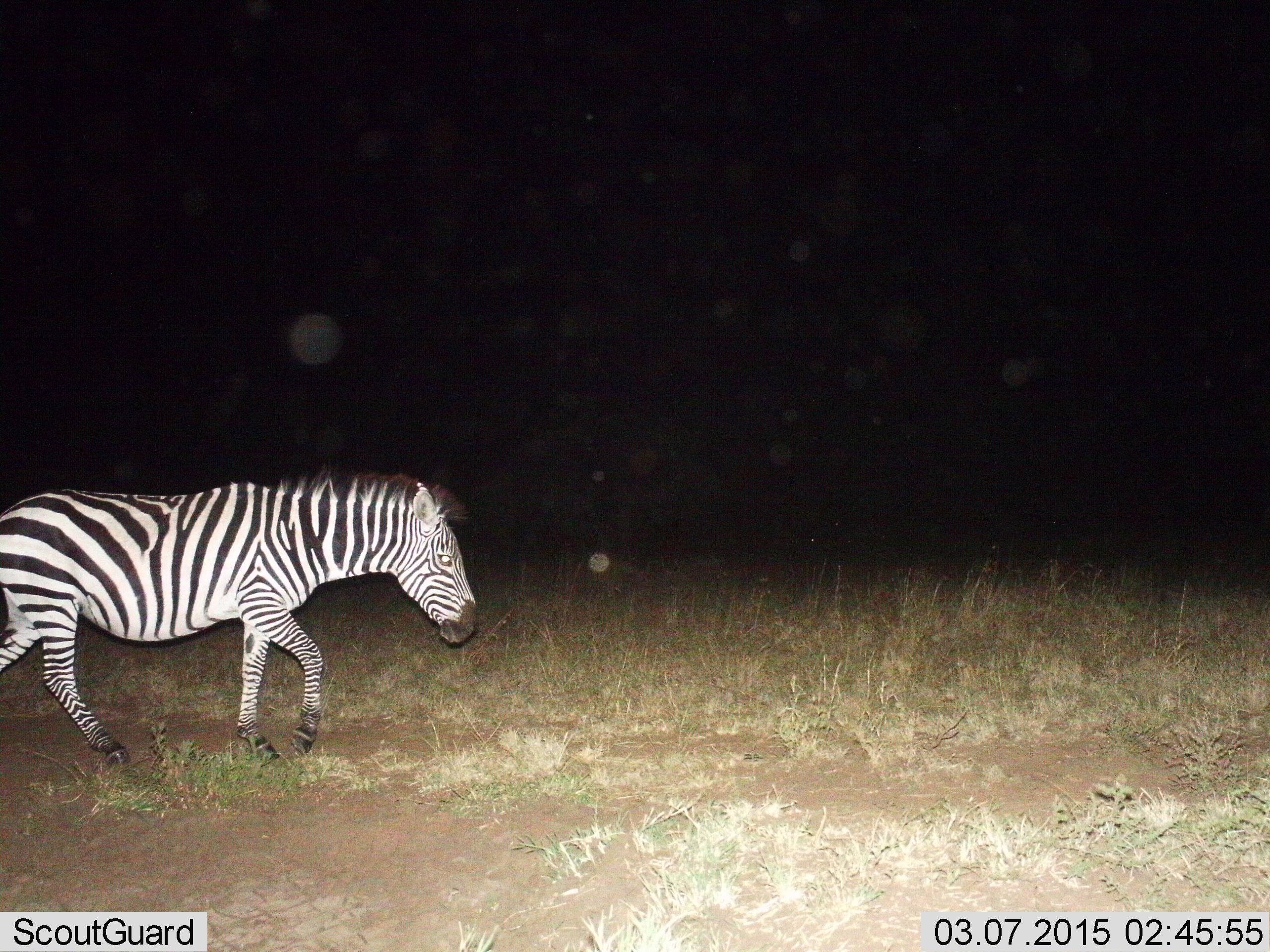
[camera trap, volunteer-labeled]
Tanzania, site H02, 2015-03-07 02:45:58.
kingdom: Animalia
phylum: Chordata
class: Mammalia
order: Perissodactyla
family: Equidae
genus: Equus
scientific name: Equus quagga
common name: plains zebra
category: zebra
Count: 1.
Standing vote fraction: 20%.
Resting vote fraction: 0%.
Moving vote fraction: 80%.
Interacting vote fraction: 0%.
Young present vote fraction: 0%.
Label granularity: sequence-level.